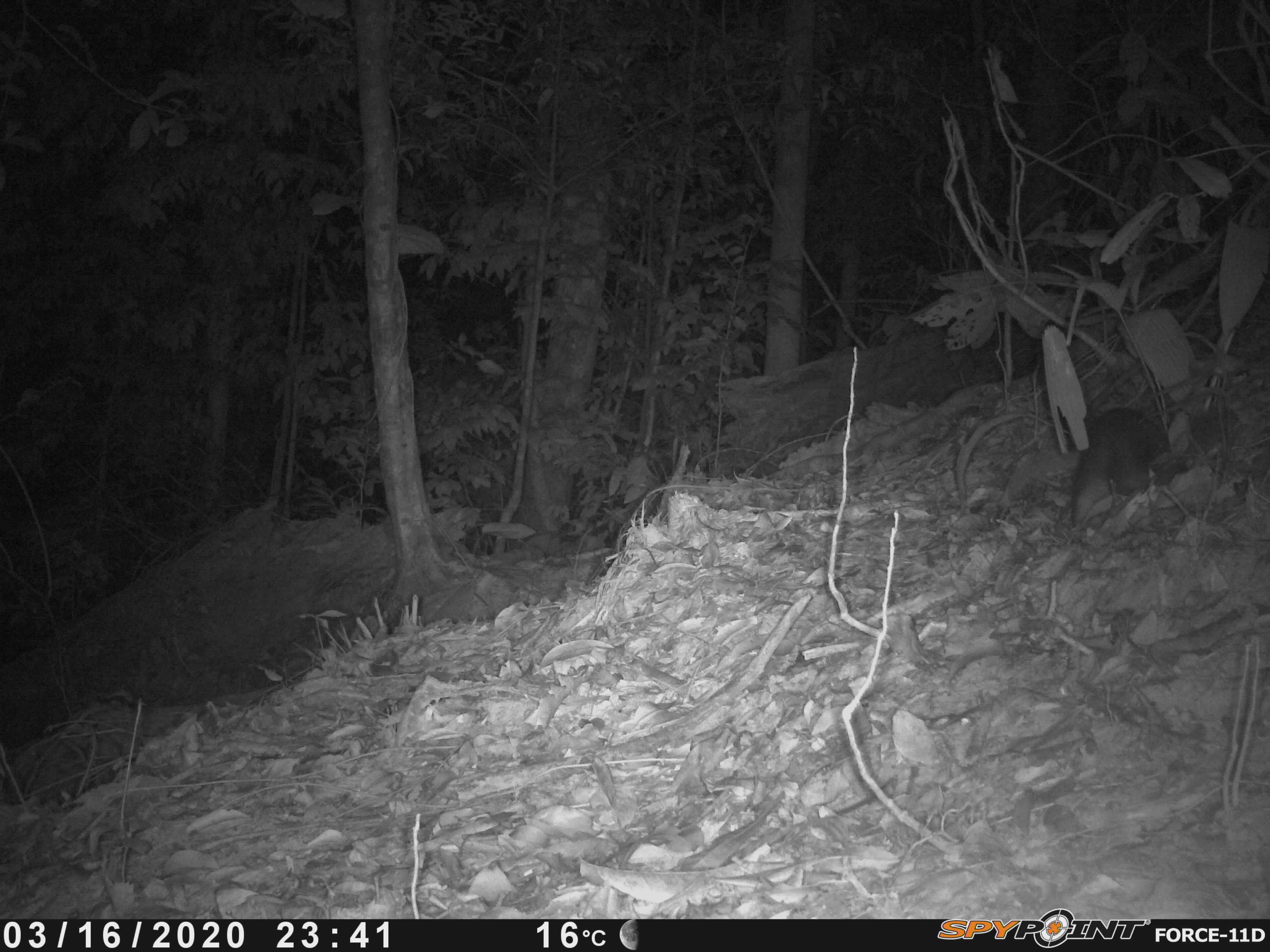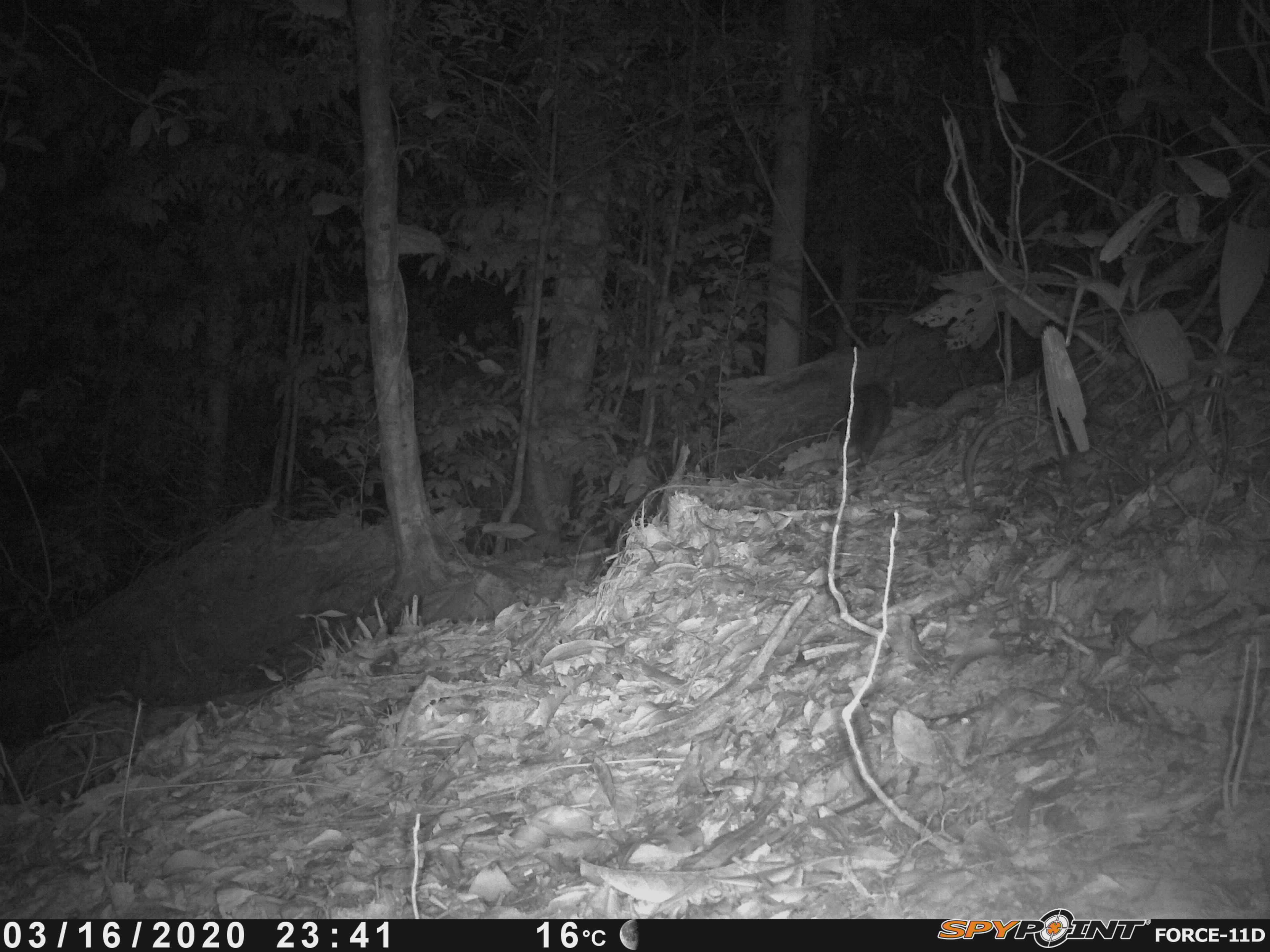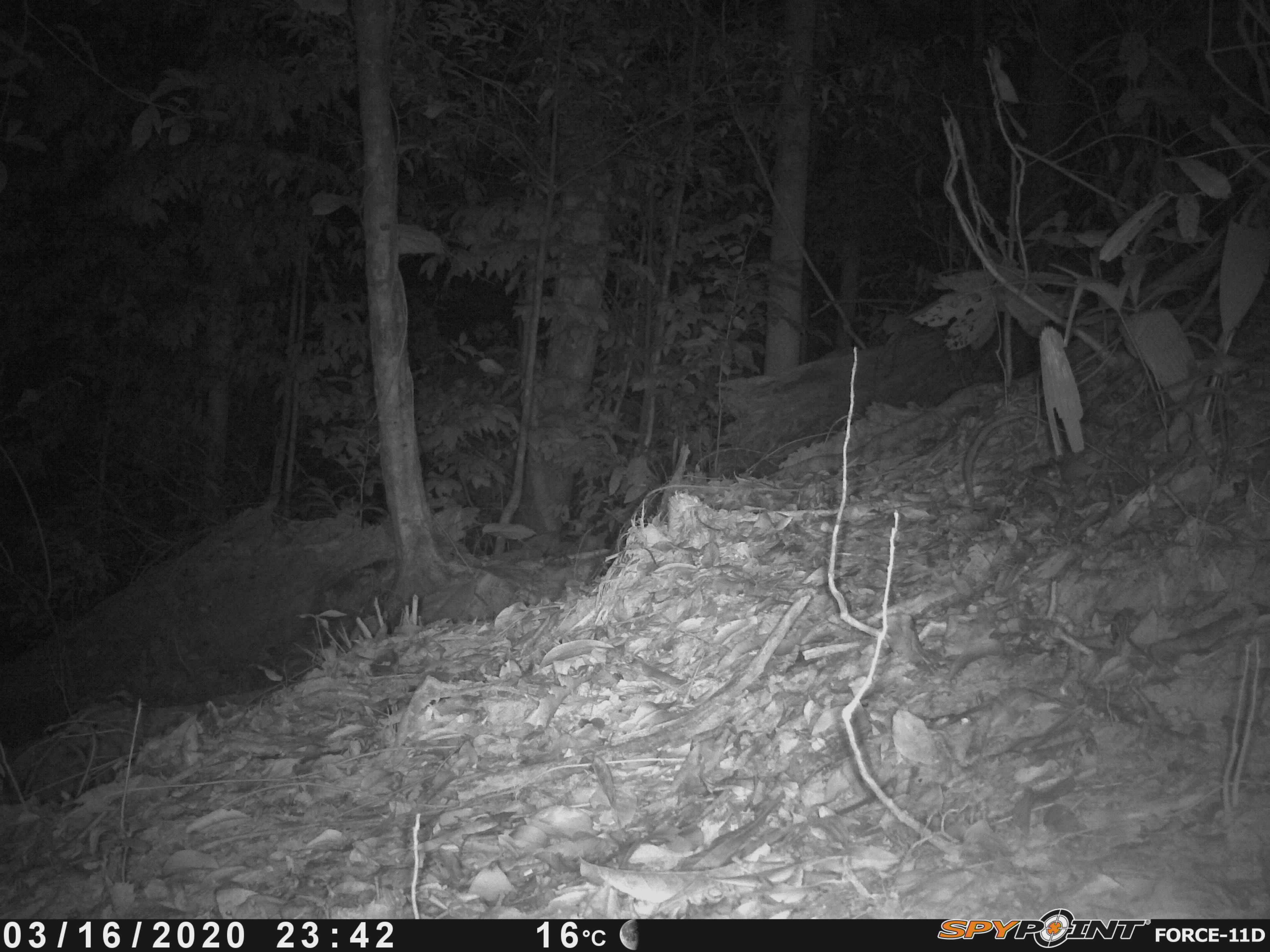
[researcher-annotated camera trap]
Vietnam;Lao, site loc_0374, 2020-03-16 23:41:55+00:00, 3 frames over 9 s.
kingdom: Animalia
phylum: Chordata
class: Mammalia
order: Carnivora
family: Mustelidae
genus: Melogale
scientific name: Melogale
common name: ferret badger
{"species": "ferret badger (Melogale)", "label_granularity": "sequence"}